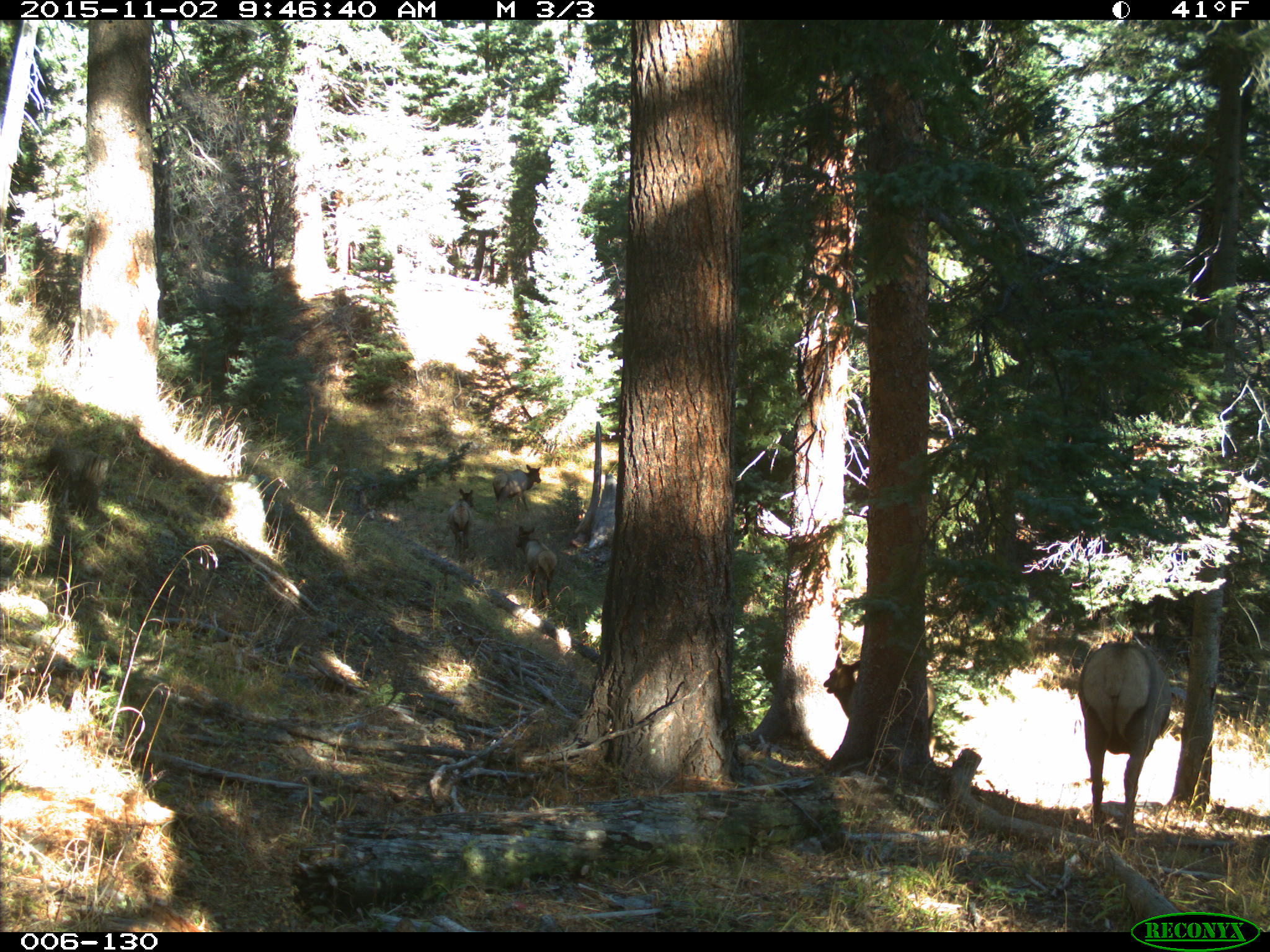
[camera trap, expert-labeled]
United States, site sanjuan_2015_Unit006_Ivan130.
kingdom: Animalia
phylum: Chordata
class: Mammalia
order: Artiodactyla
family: Cervidae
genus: Cervus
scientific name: Cervus elaphus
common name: red deer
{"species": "Cervus elaphus (red deer)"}